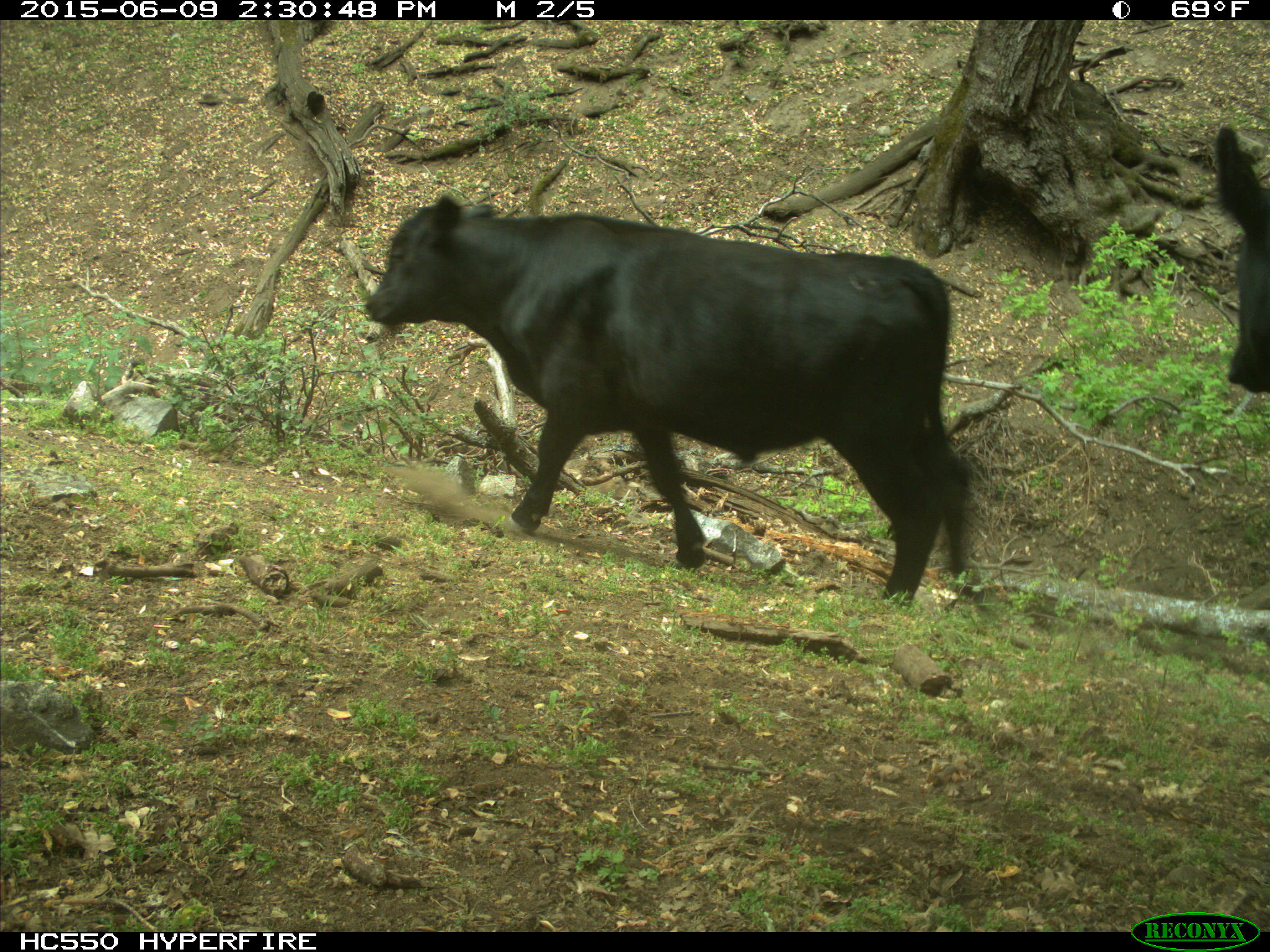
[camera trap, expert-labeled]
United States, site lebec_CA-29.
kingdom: Animalia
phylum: Chordata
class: Mammalia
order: Artiodactyla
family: Bovidae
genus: Bos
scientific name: Bos taurus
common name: domestic cow